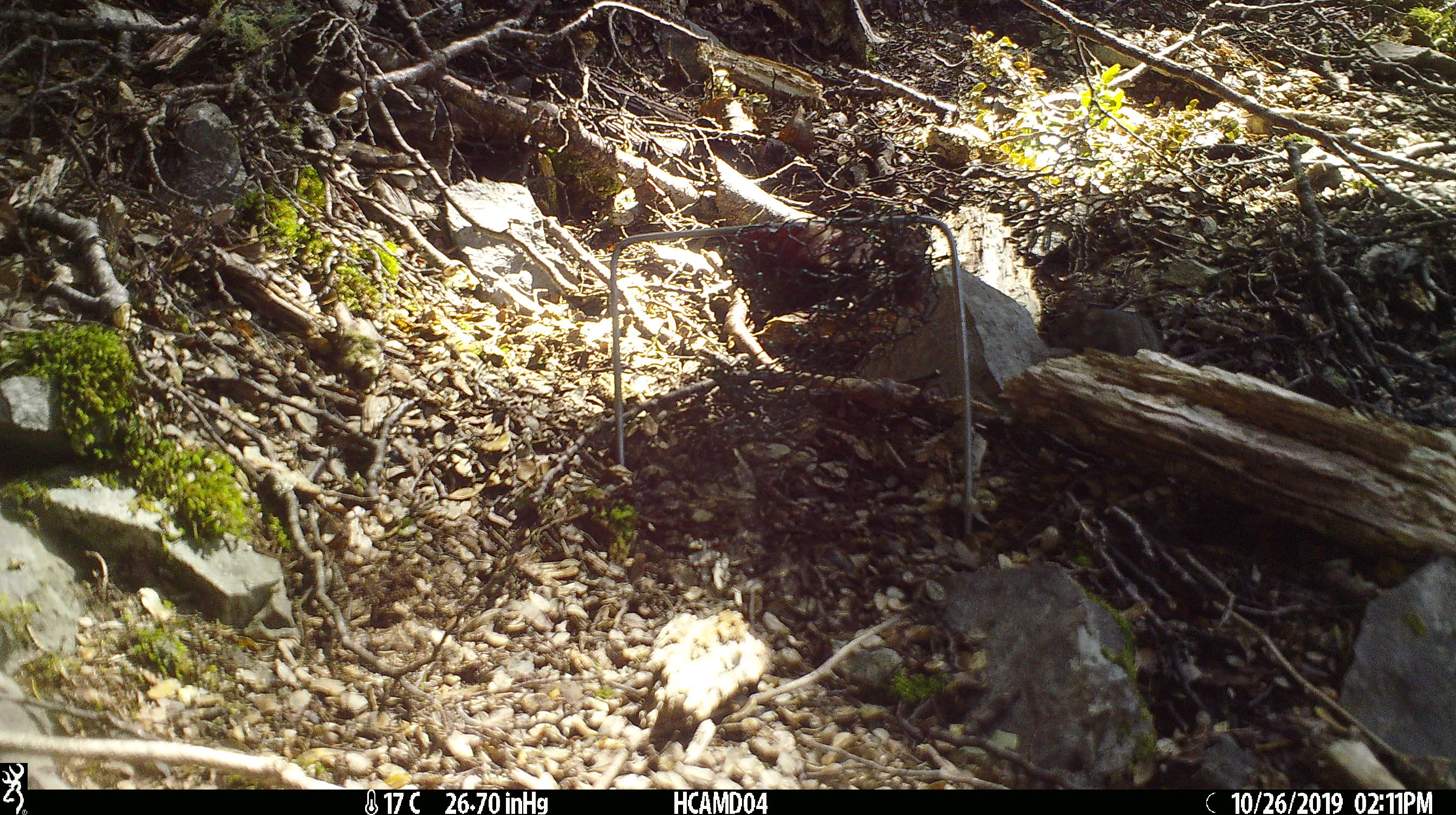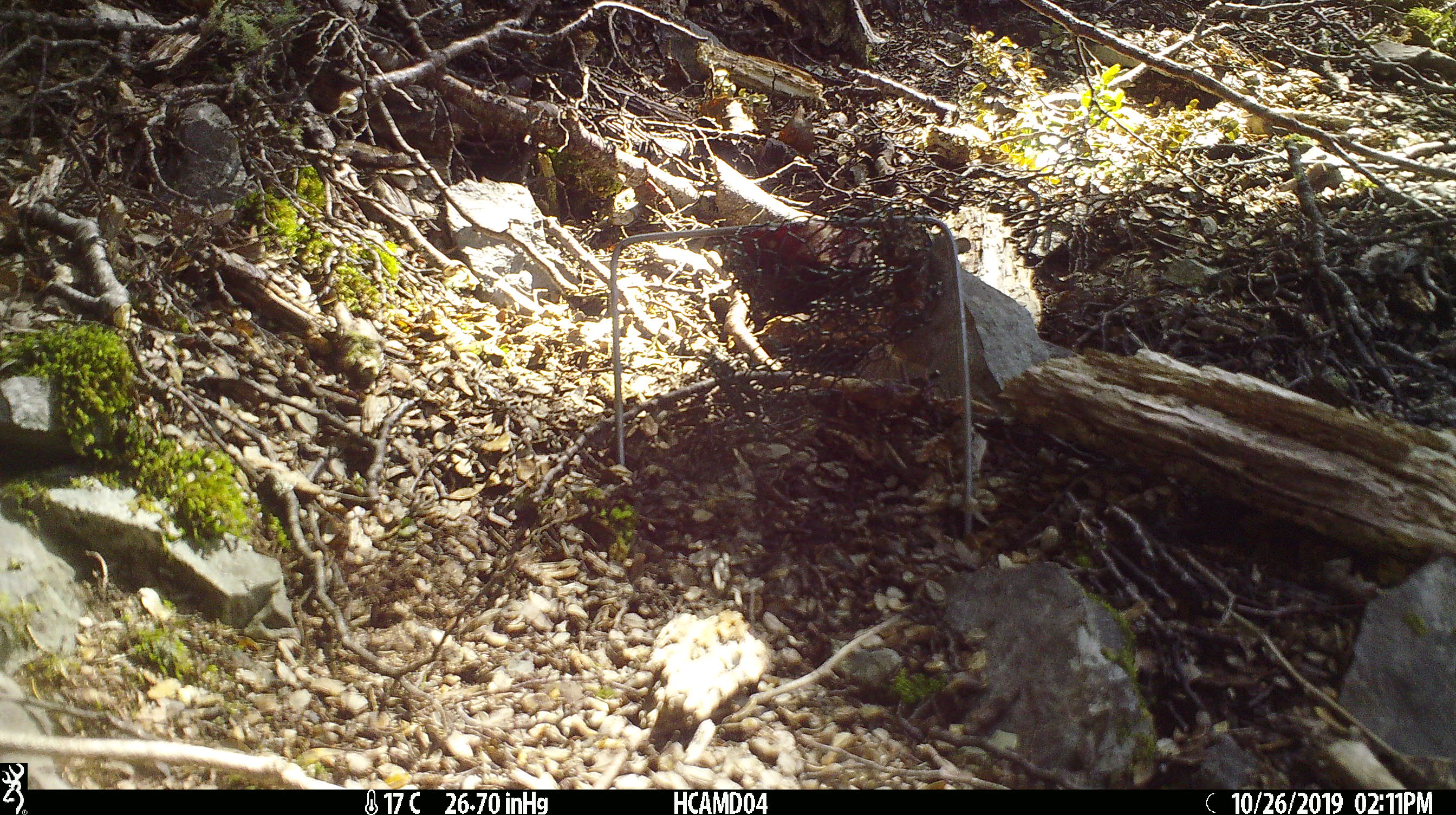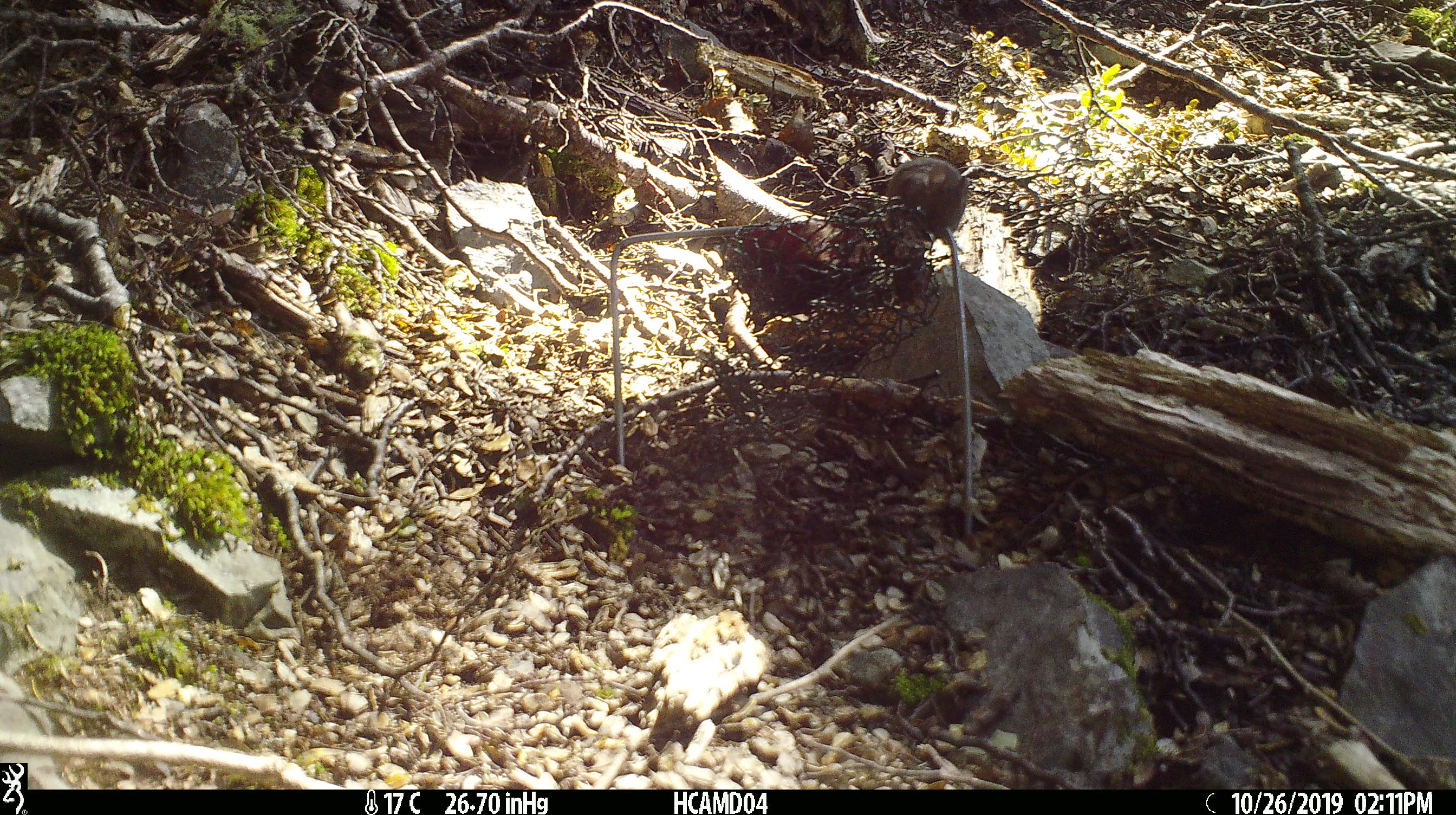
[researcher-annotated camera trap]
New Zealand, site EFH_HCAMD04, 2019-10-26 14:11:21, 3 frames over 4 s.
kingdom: Animalia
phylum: Chordata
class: Mammalia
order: Rodentia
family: Muridae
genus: Mus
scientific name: Mus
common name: mouse